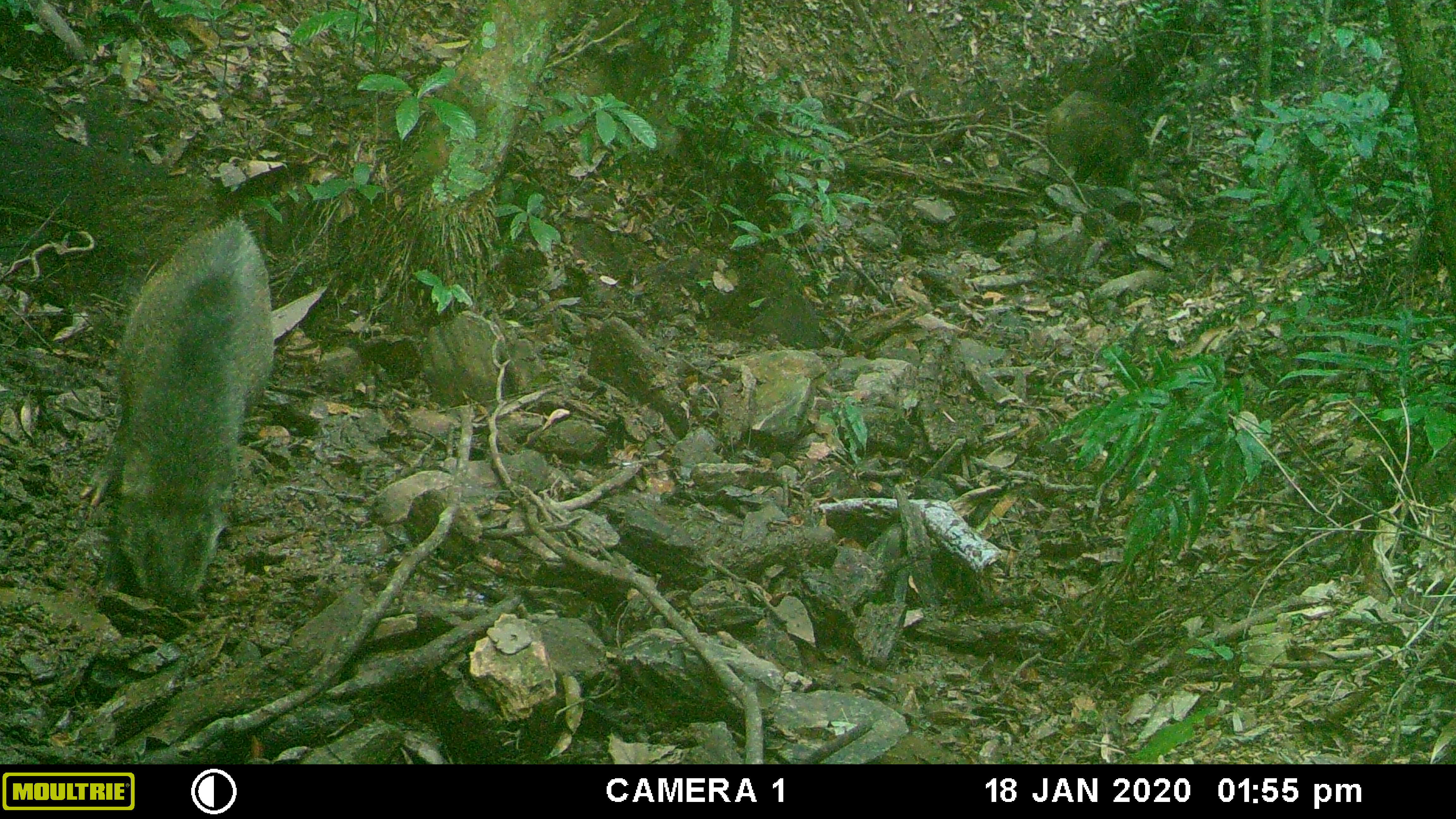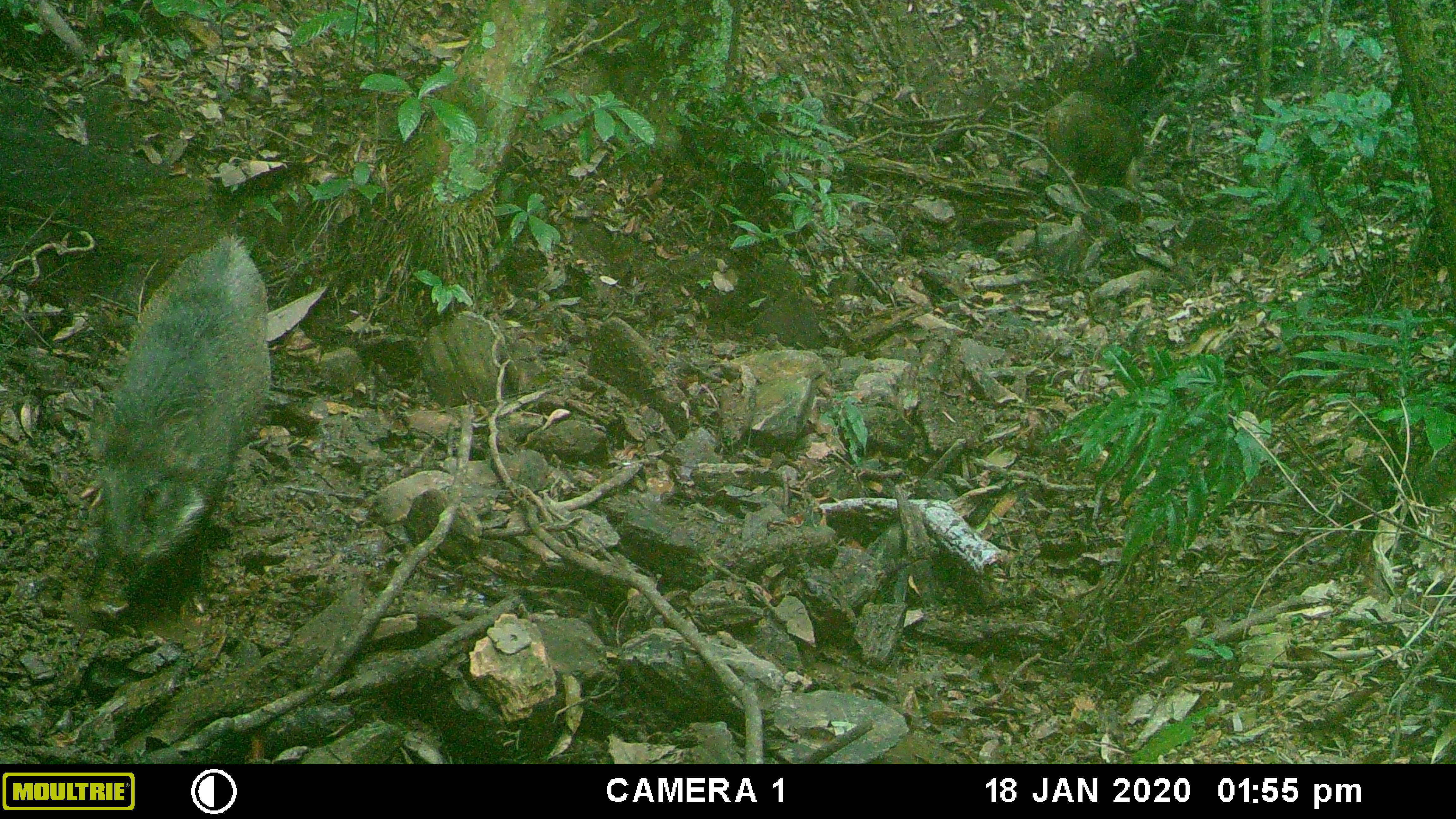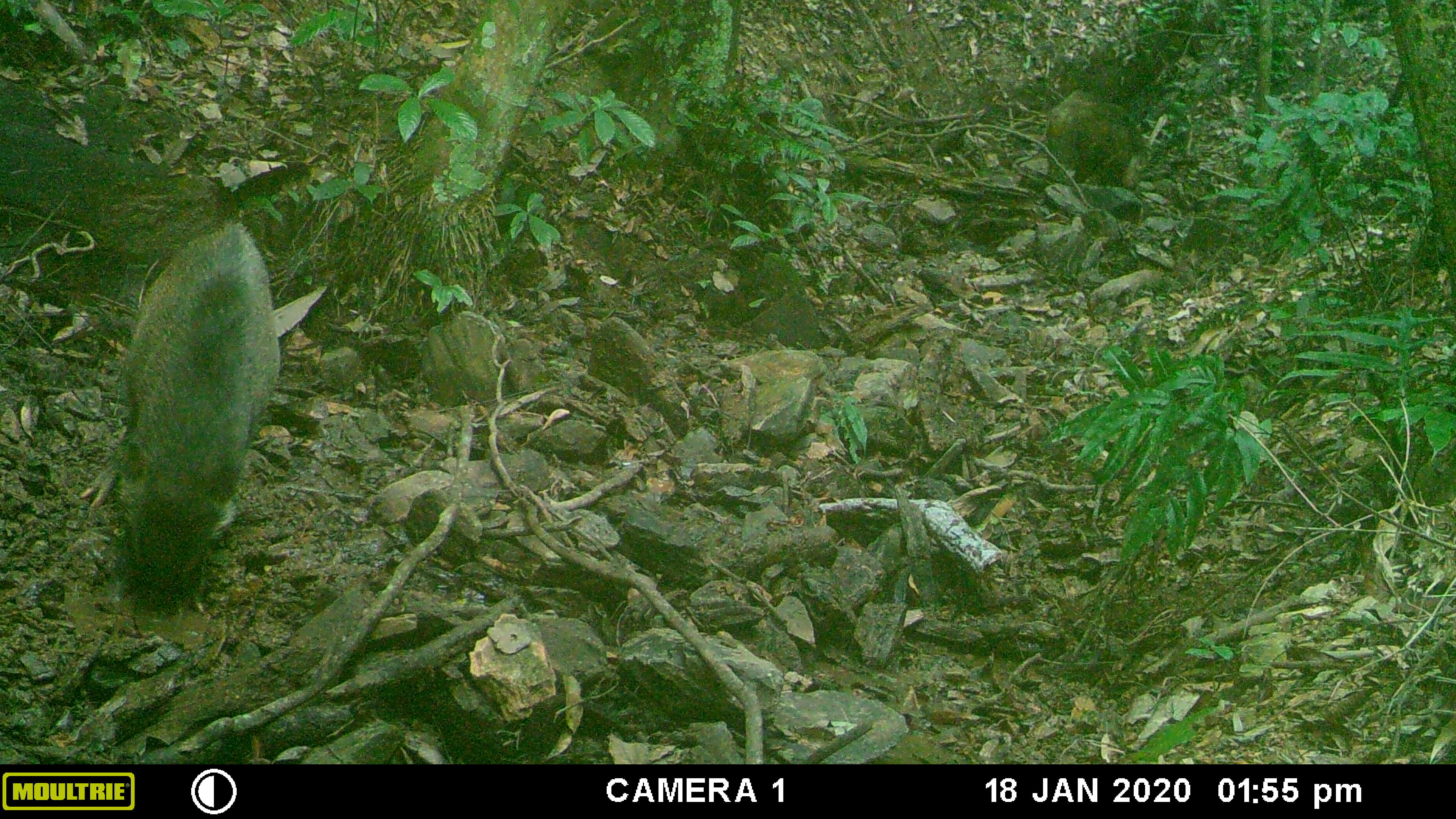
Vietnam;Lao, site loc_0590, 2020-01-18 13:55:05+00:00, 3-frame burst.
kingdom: Animalia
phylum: Chordata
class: Mammalia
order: Artiodactyla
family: Suidae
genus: Sus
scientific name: Sus scrofa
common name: eurasian wild pig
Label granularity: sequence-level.